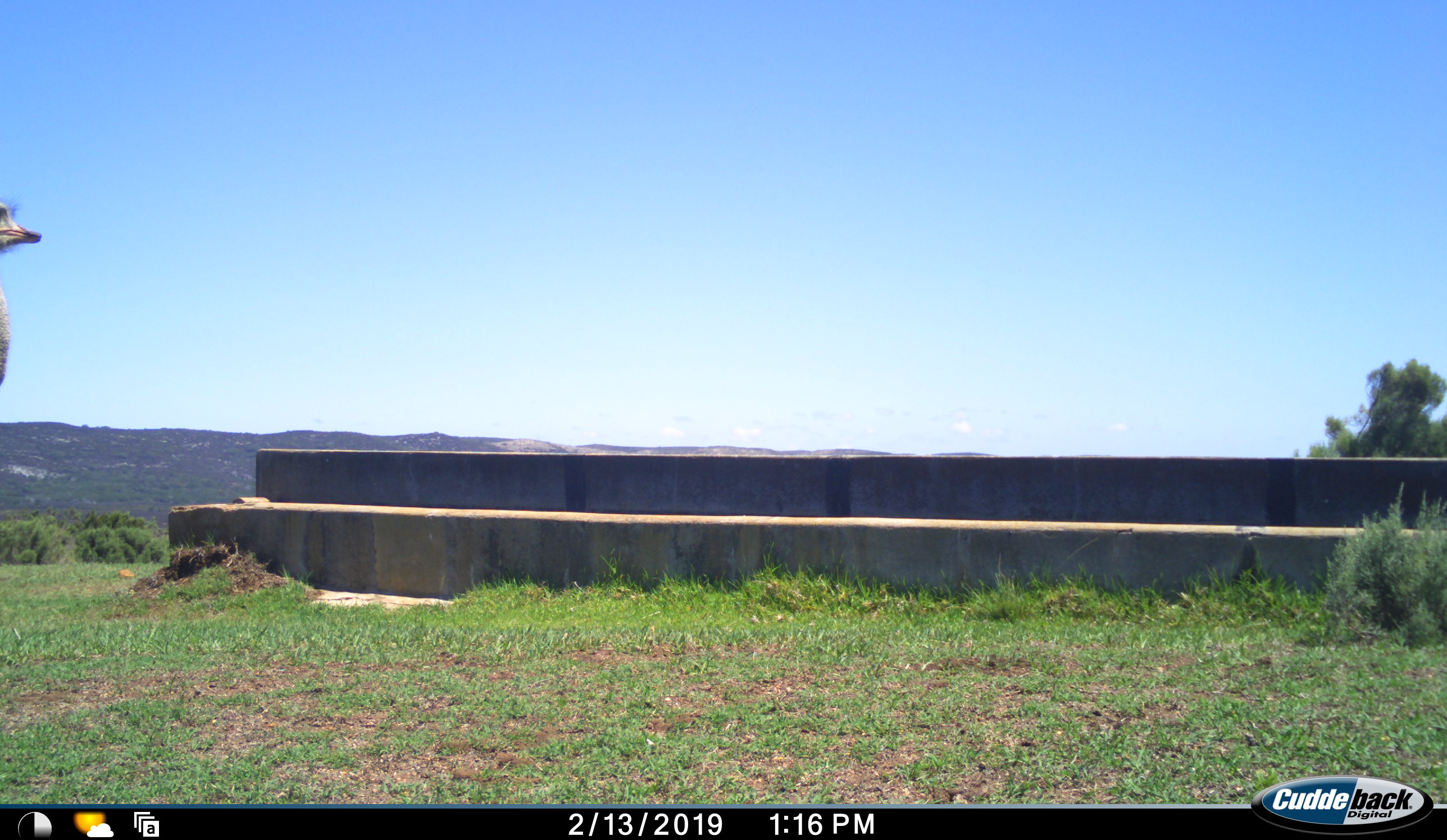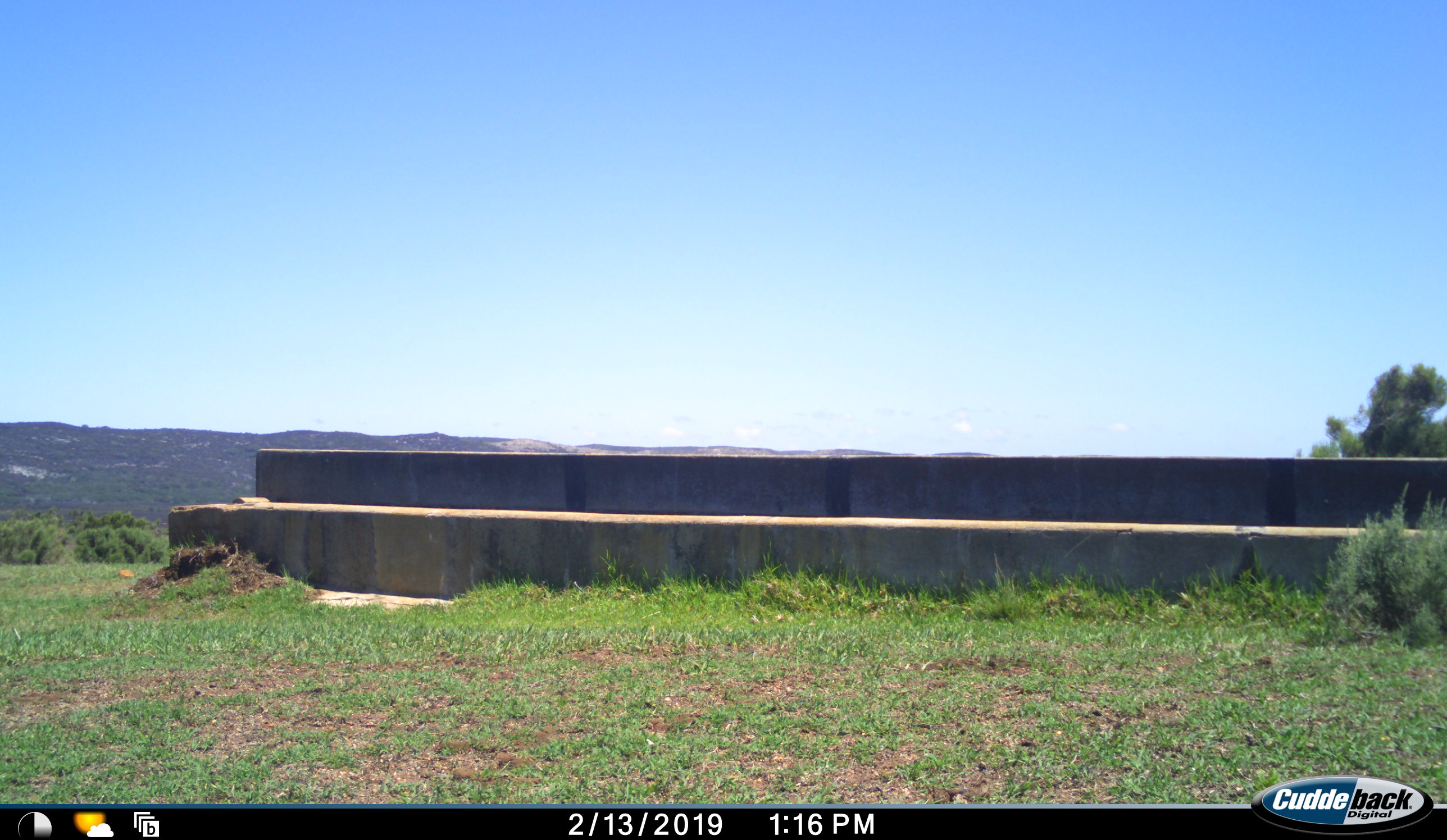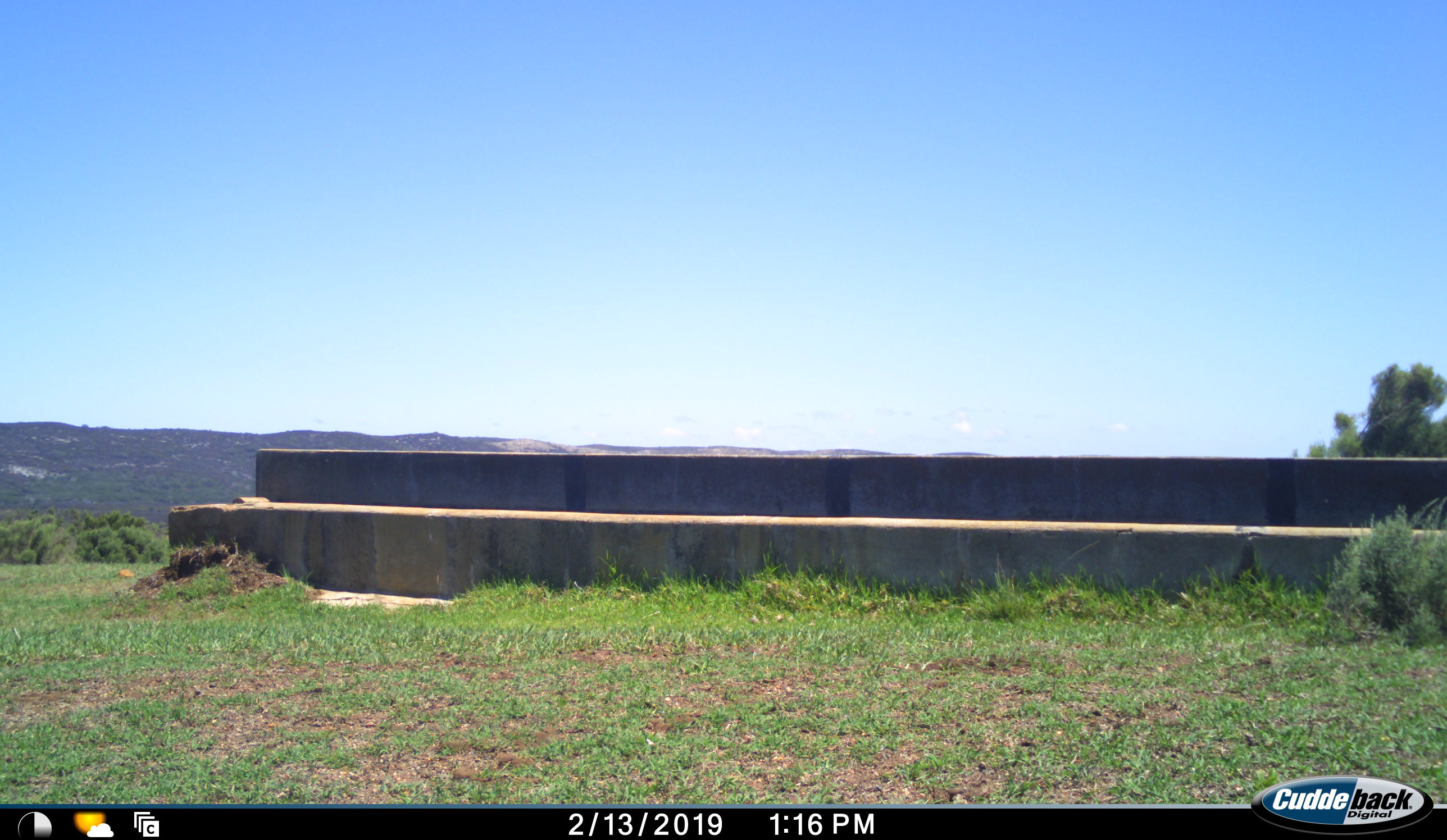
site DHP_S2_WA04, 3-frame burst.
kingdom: Animalia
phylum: Chordata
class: Aves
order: Struthioniformes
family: Struthionidae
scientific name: Struthionidae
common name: ostrich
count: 1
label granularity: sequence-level